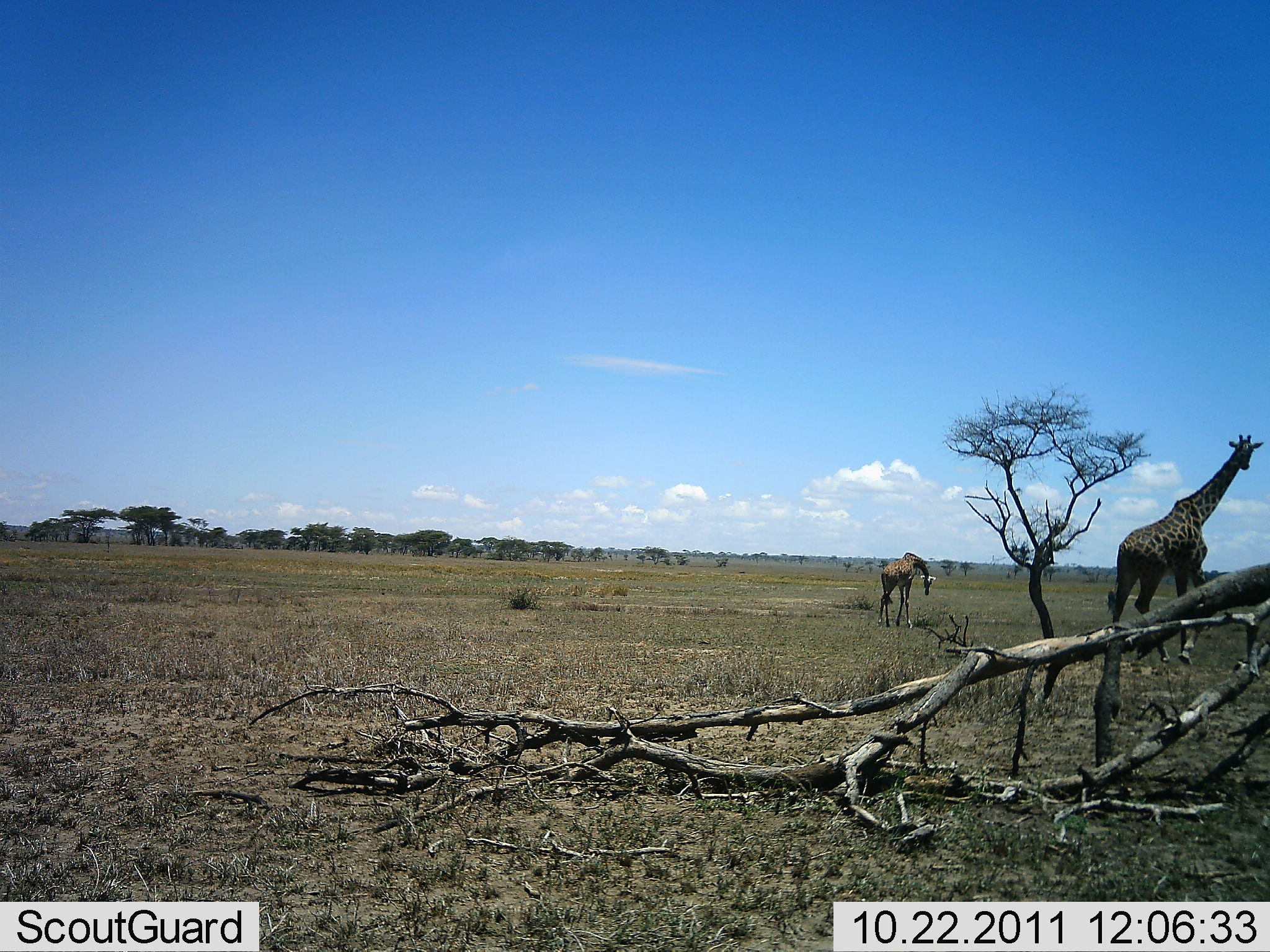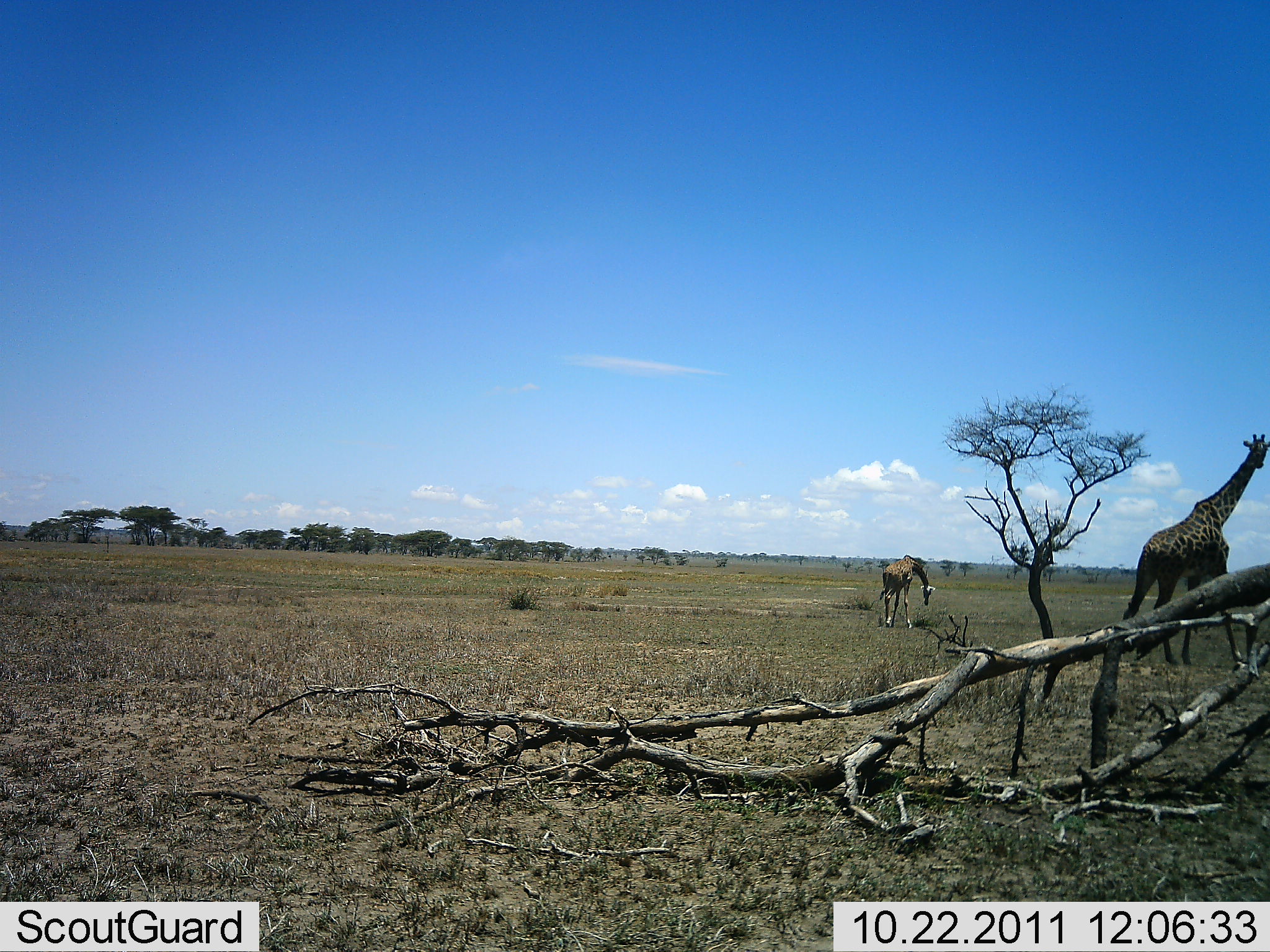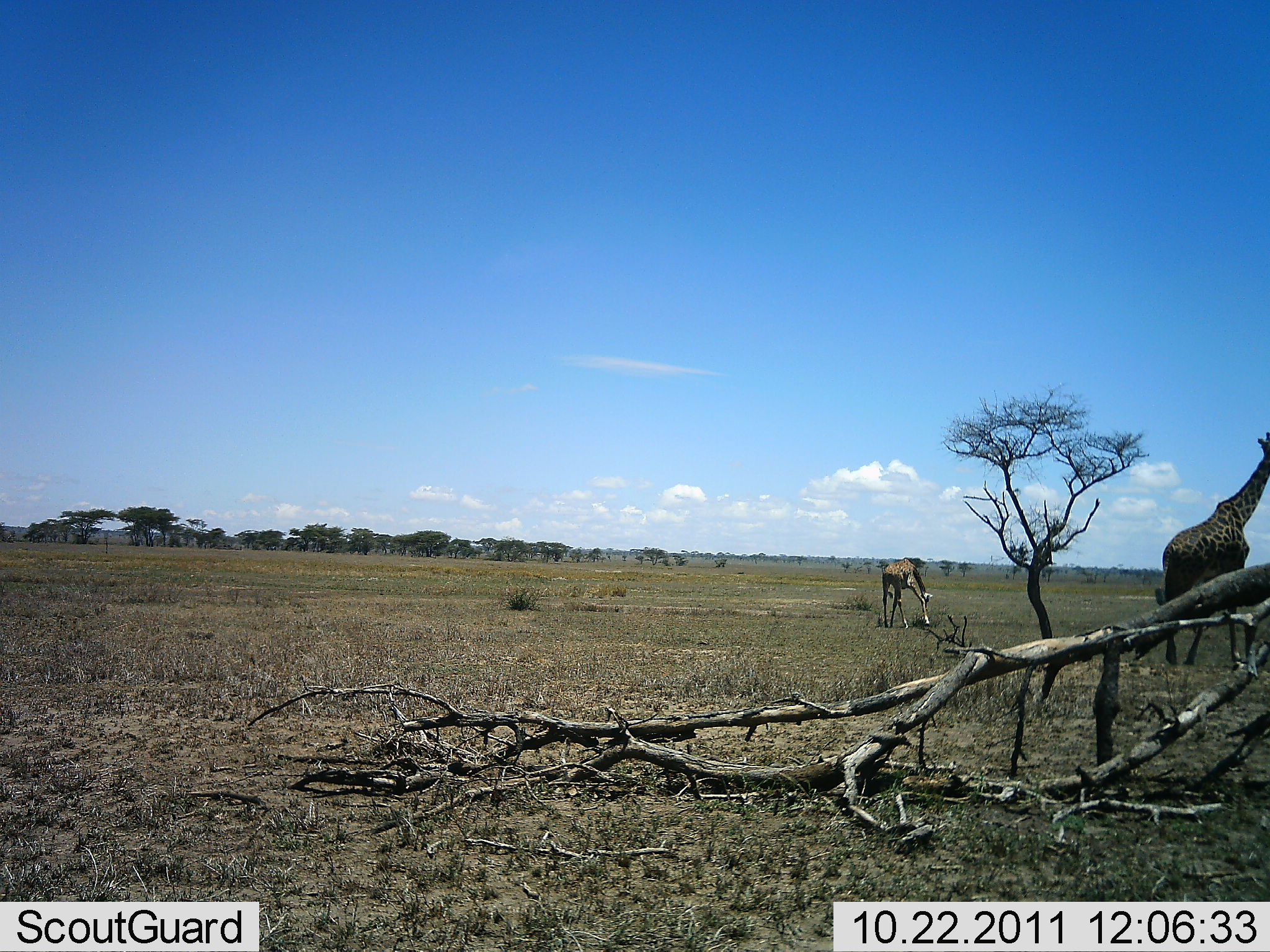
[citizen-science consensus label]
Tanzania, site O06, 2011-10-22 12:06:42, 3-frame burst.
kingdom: Animalia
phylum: Chordata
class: Mammalia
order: Artiodactyla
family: Giraffidae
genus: Giraffa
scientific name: Giraffa camelopardalis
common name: giraffe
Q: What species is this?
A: Giraffe (Giraffa camelopardalis).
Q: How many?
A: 2.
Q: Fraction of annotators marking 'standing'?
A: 30%.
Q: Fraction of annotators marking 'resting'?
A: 0%.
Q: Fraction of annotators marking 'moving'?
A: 70%.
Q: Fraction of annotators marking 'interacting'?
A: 0%.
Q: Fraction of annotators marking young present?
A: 60%.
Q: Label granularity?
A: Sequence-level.